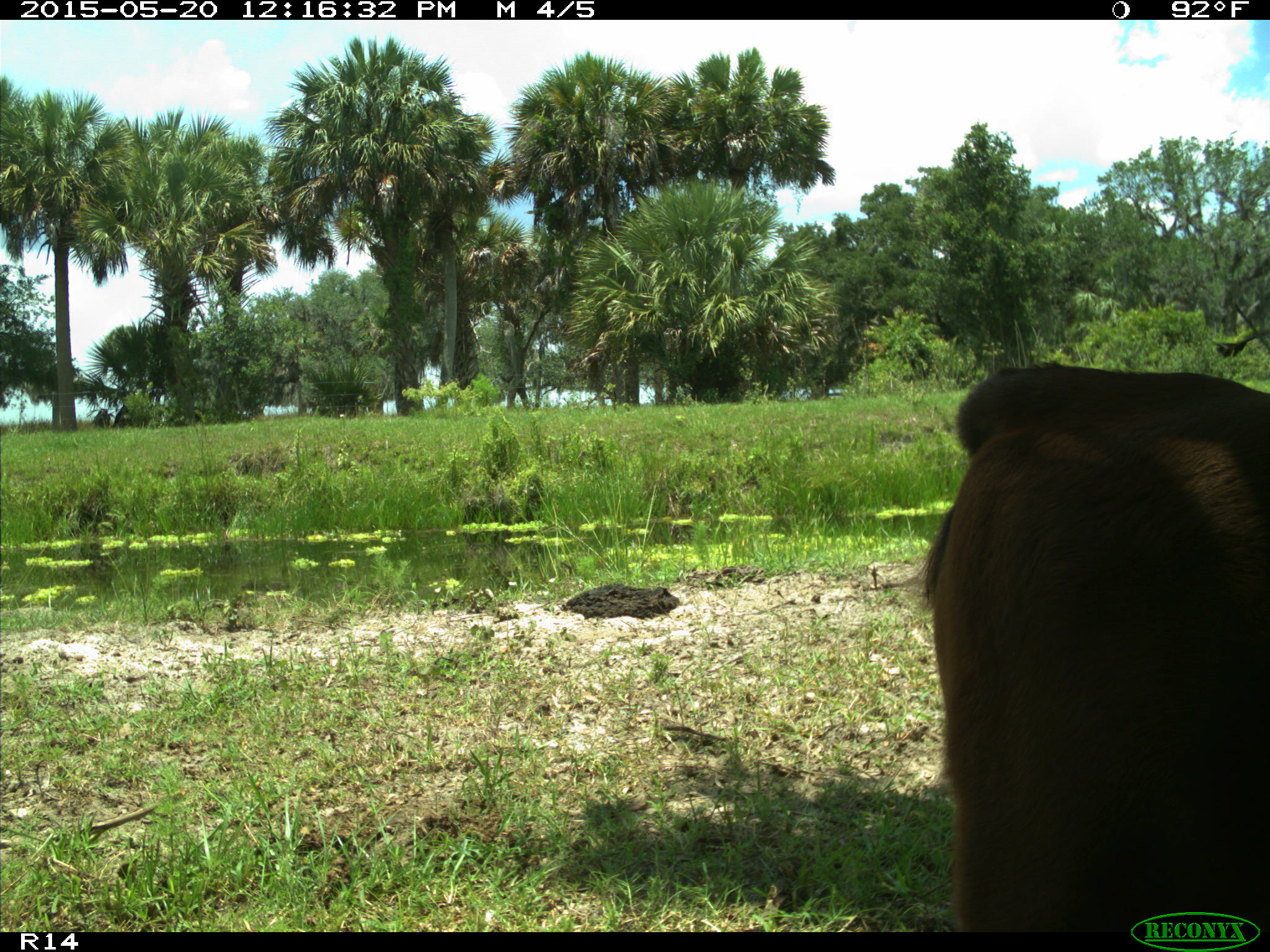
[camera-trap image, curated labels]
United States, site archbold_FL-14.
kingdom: Animalia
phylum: Chordata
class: Mammalia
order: Artiodactyla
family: Bovidae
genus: Bos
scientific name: Bos taurus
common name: domestic cow